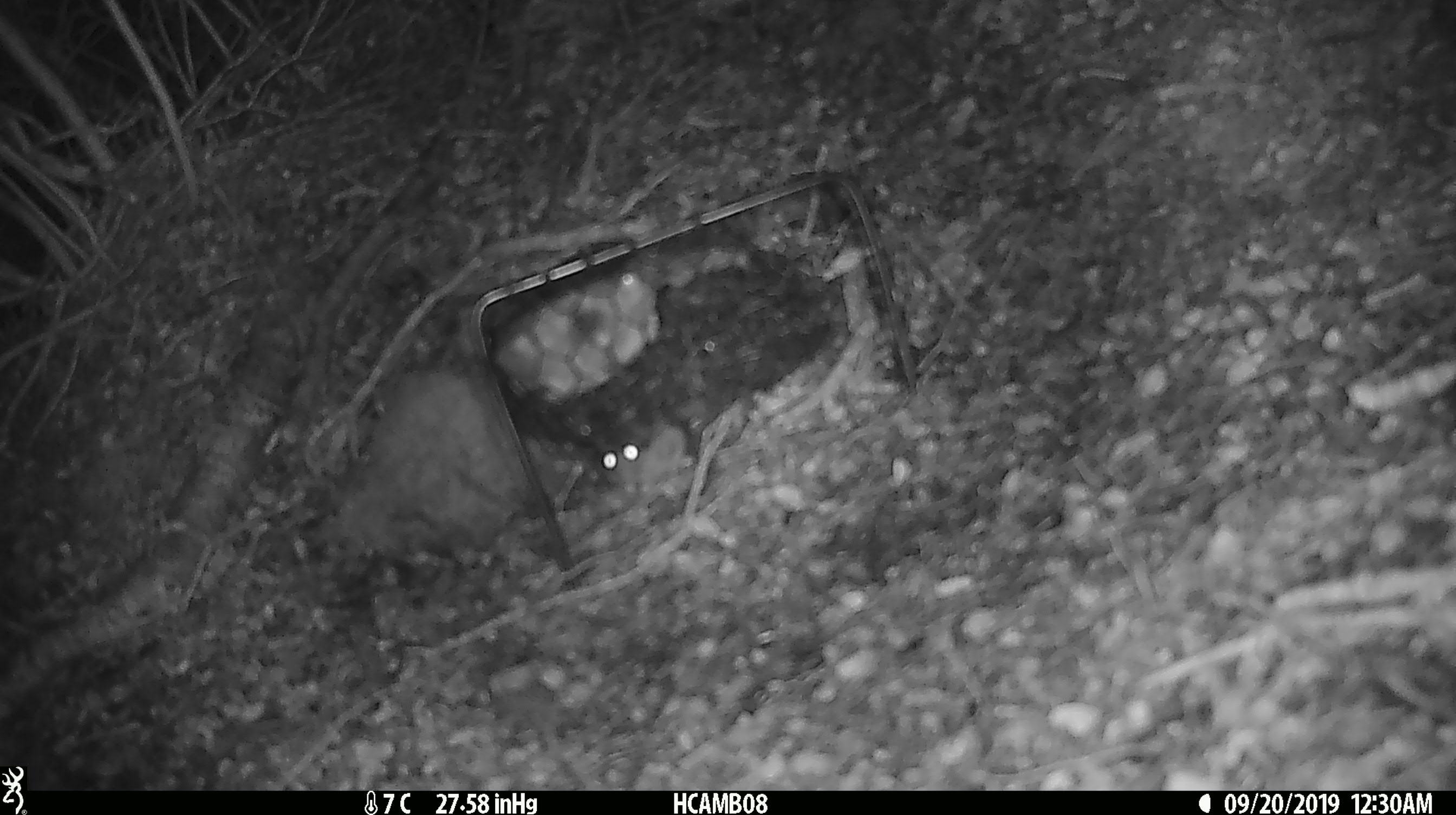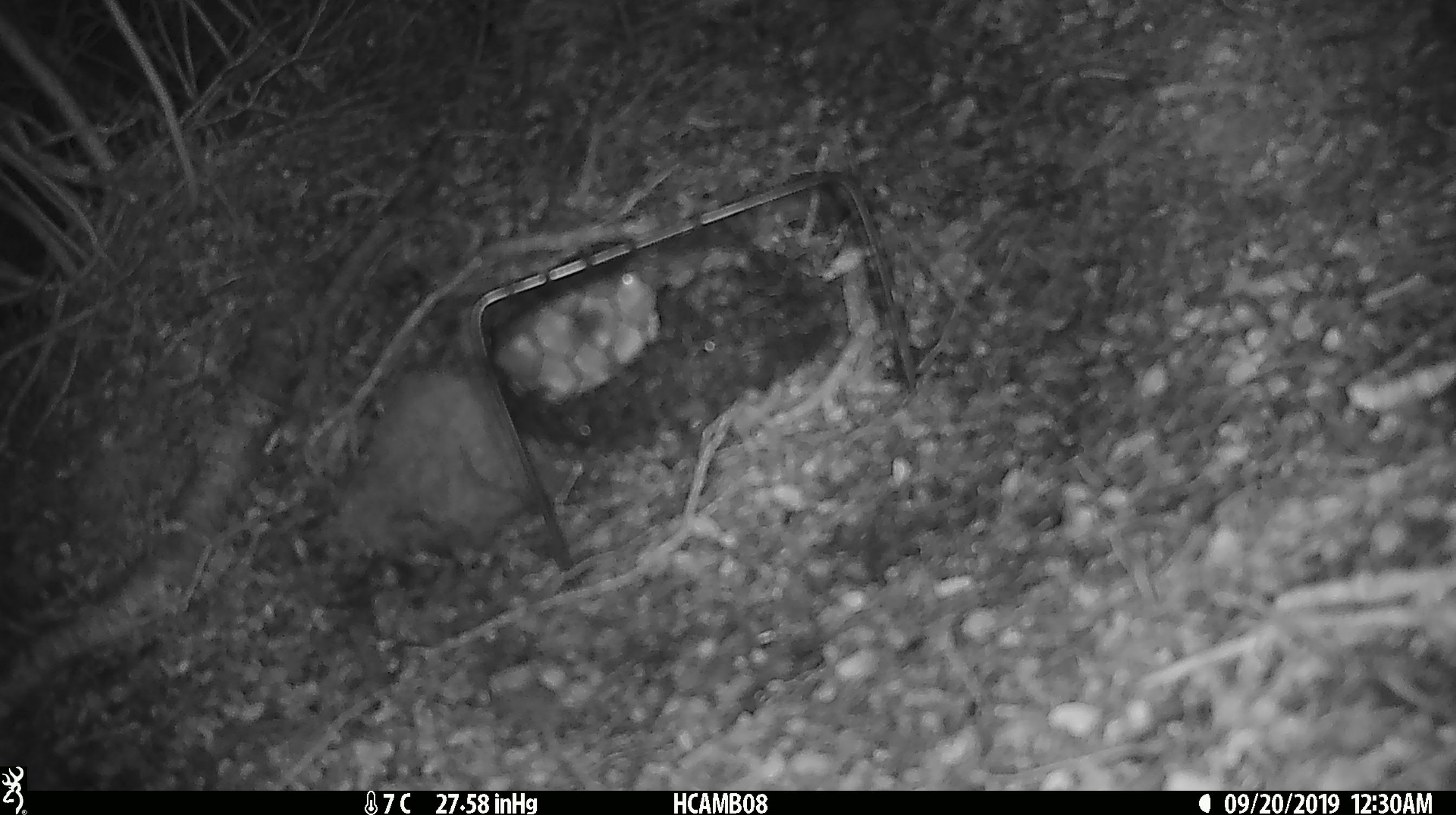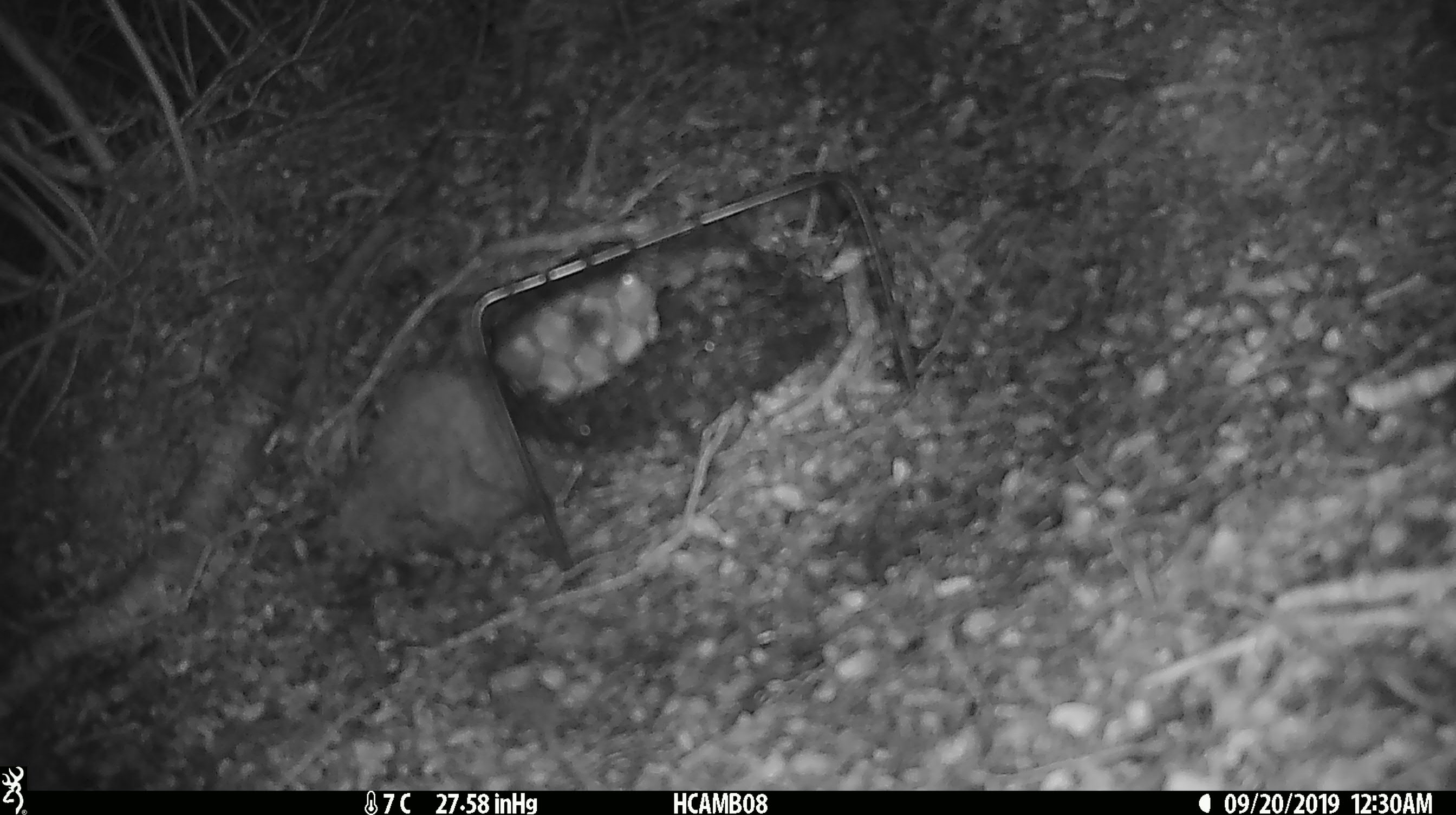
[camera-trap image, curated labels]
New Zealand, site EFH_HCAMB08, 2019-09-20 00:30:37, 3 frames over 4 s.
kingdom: Animalia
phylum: Chordata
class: Mammalia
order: Rodentia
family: Muridae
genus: Mus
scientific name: Mus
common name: mouse